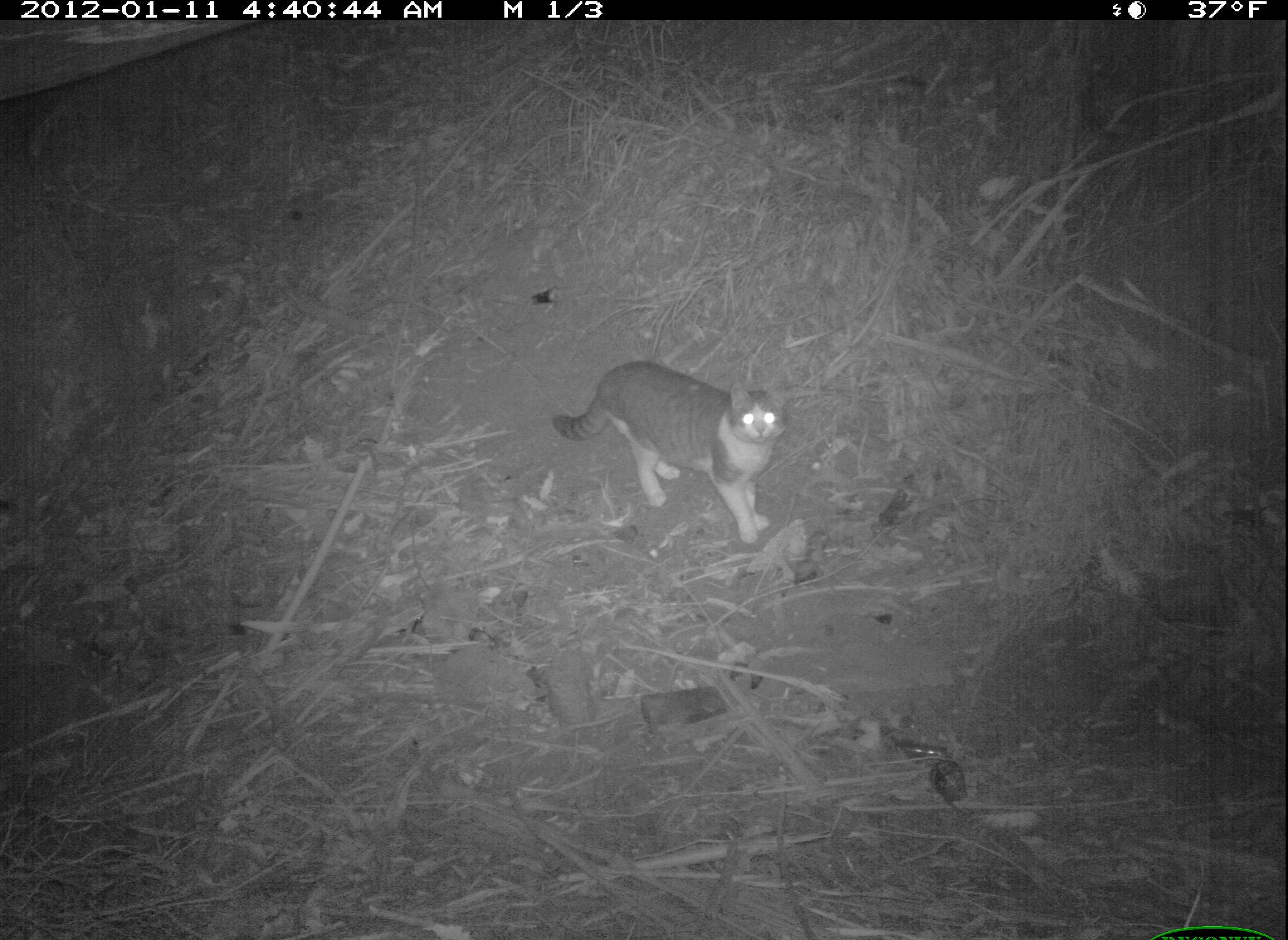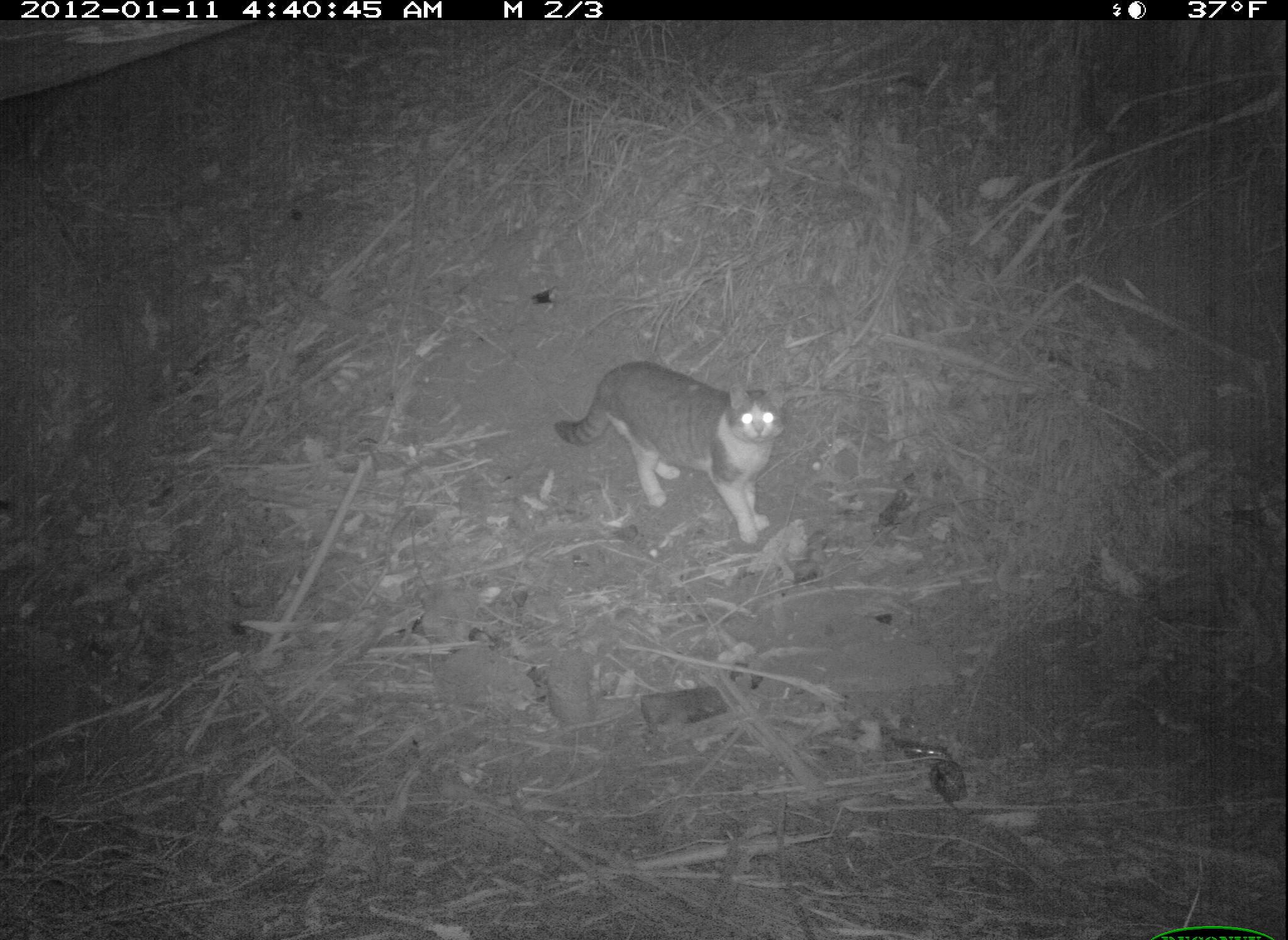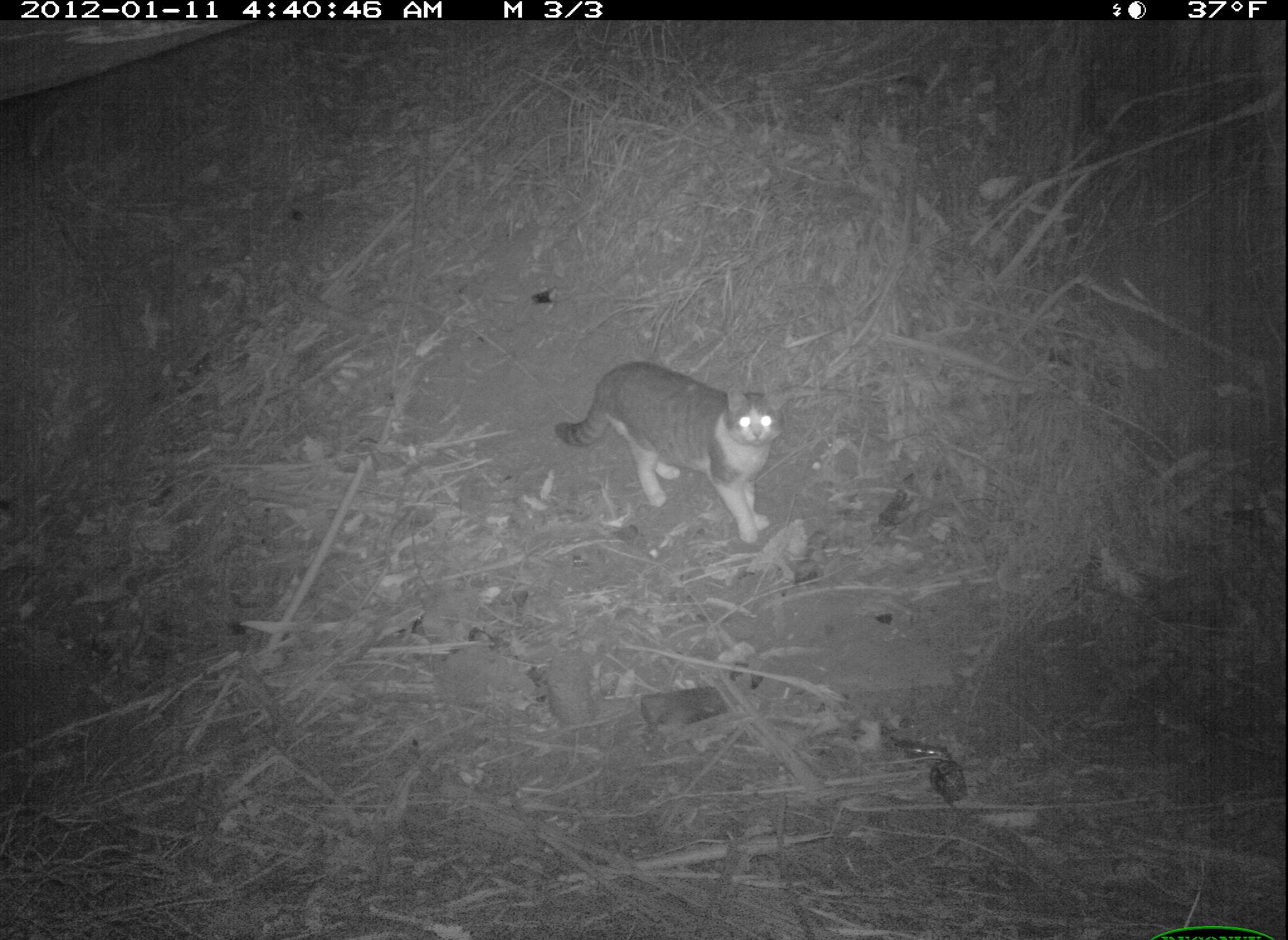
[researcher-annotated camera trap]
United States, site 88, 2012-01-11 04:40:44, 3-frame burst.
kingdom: Animalia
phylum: Chordata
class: Mammalia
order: Carnivora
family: Felidae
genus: Felis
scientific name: Felis catus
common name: cat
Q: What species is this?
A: Cat (Felis catus).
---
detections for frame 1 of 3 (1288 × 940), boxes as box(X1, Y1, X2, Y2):
cat: box(546, 348, 807, 556)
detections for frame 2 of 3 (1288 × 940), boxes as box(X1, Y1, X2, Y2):
cat: box(544, 343, 800, 556)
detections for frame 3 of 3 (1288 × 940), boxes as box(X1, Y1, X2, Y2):
cat: box(549, 356, 802, 548)